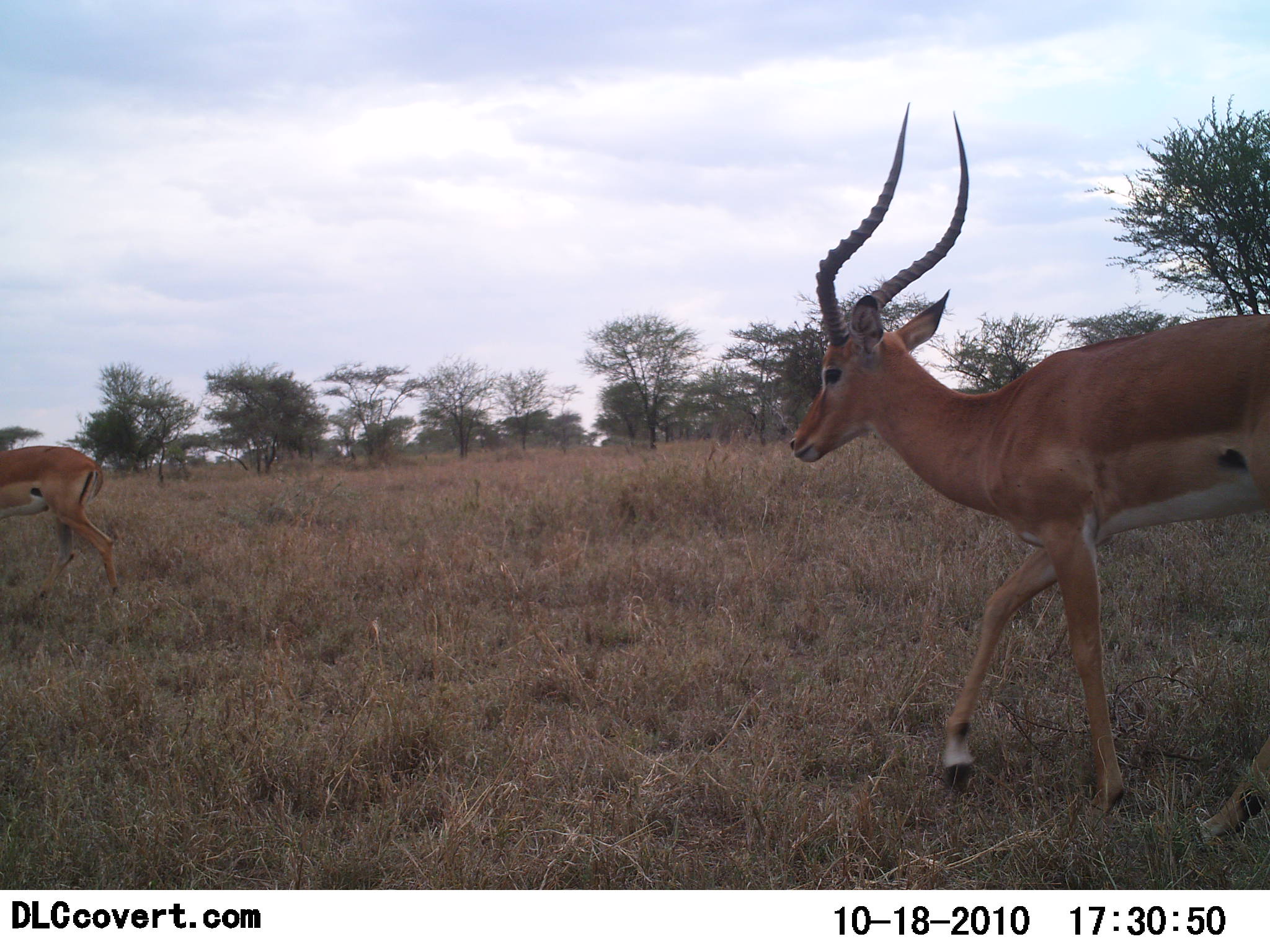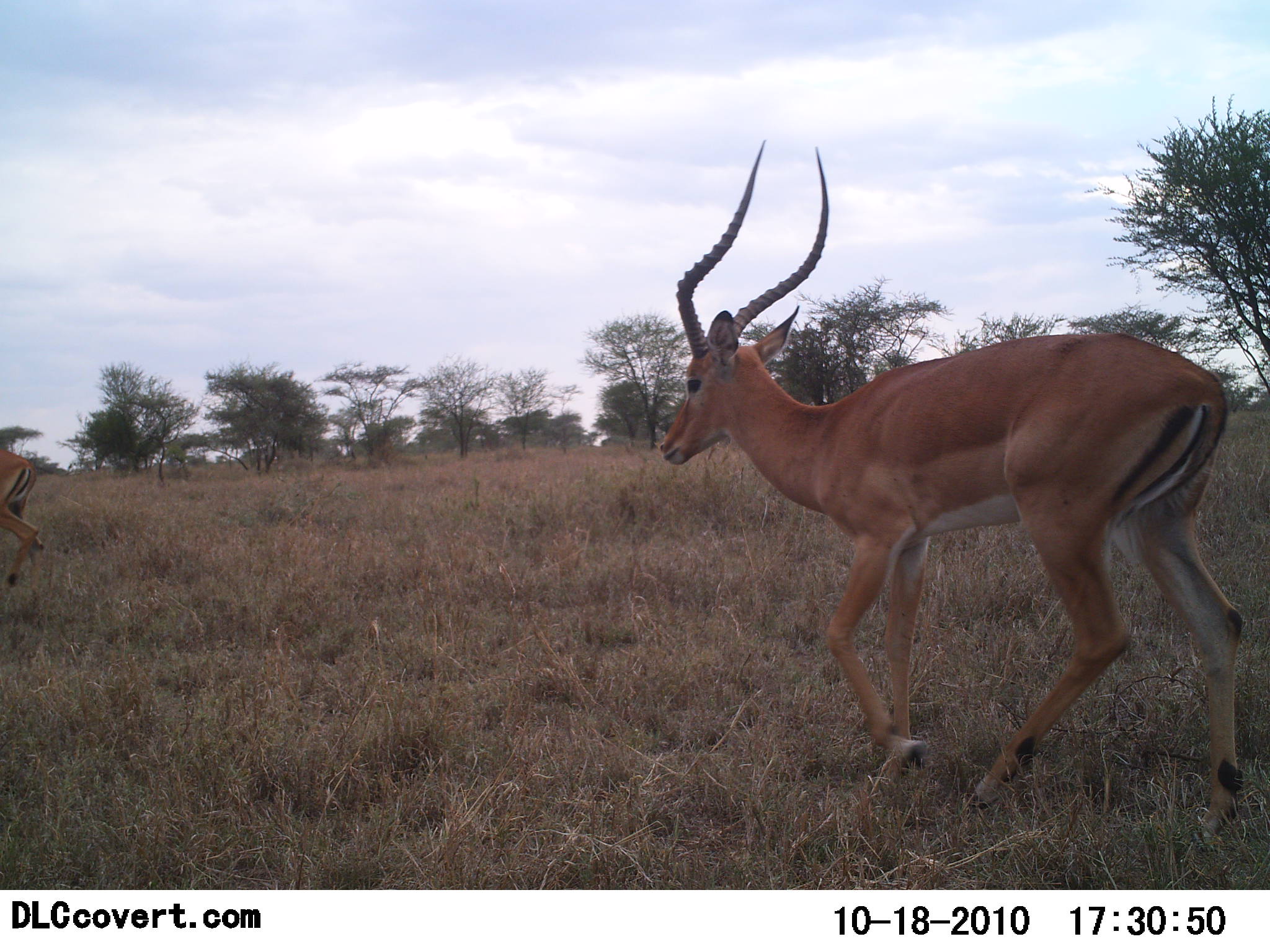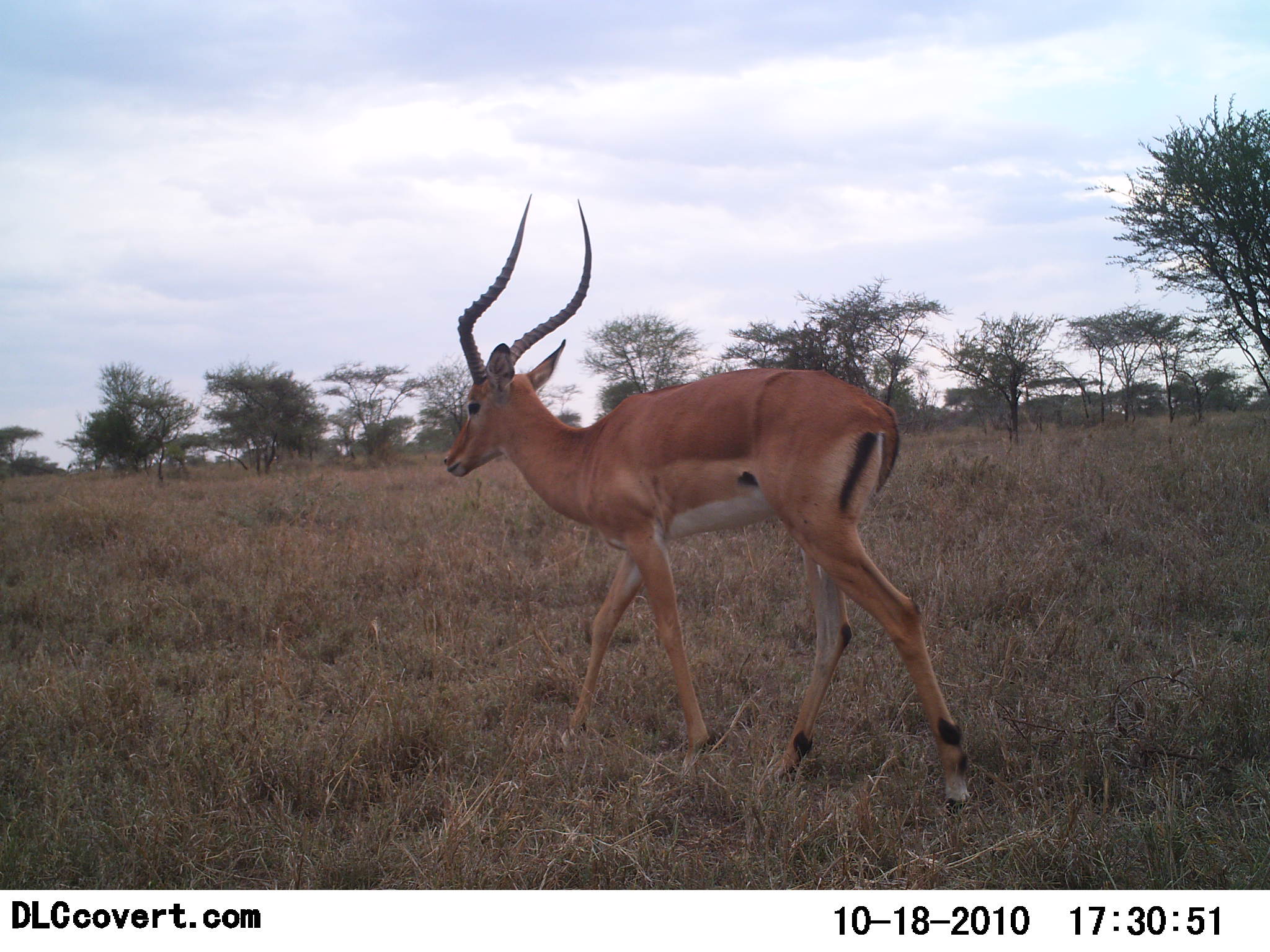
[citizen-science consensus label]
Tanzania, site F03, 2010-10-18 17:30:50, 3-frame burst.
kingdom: Animalia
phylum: Chordata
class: Mammalia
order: Artiodactyla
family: Bovidae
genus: Aepyceros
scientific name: Aepyceros melampus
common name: impala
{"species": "impala (Aepyceros melampus)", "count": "2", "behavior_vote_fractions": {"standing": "5%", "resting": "0%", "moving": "95%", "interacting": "0%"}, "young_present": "0%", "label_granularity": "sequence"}